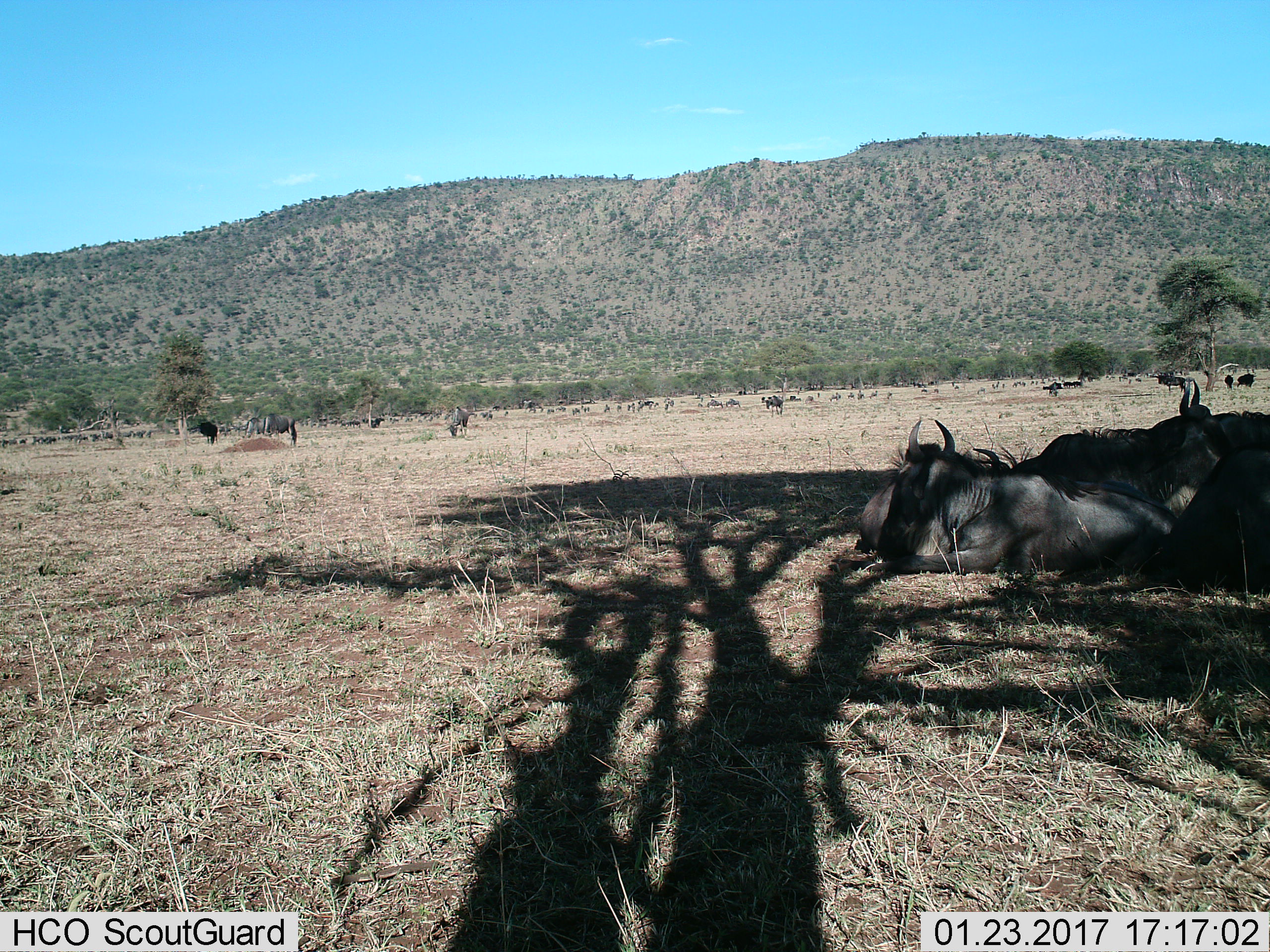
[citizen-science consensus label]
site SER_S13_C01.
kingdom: Animalia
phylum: Chordata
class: Mammalia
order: Artiodactyla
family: Bovidae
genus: Connochaetes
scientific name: Connochaetes taurinus taurinus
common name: blue wildebeest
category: wildebeestblue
Wildebeestblue (blue wildebeest) (Connochaetes taurinus taurinus), count 11-50. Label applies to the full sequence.